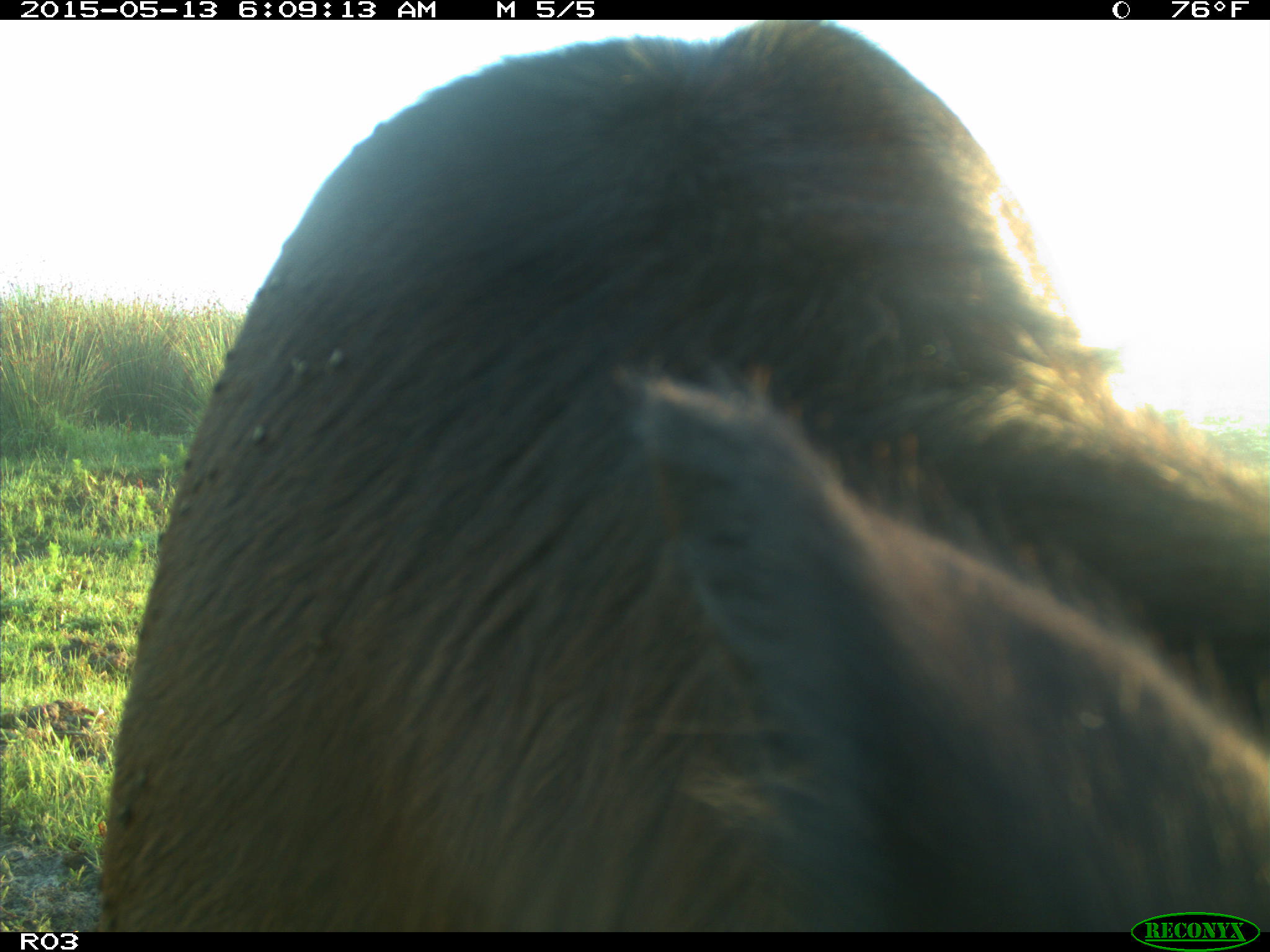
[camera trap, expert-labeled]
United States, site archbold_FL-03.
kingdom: Animalia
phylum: Chordata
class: Mammalia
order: Artiodactyla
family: Bovidae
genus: Bos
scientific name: Bos taurus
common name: domestic cow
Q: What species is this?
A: Bos taurus (domestic cow).